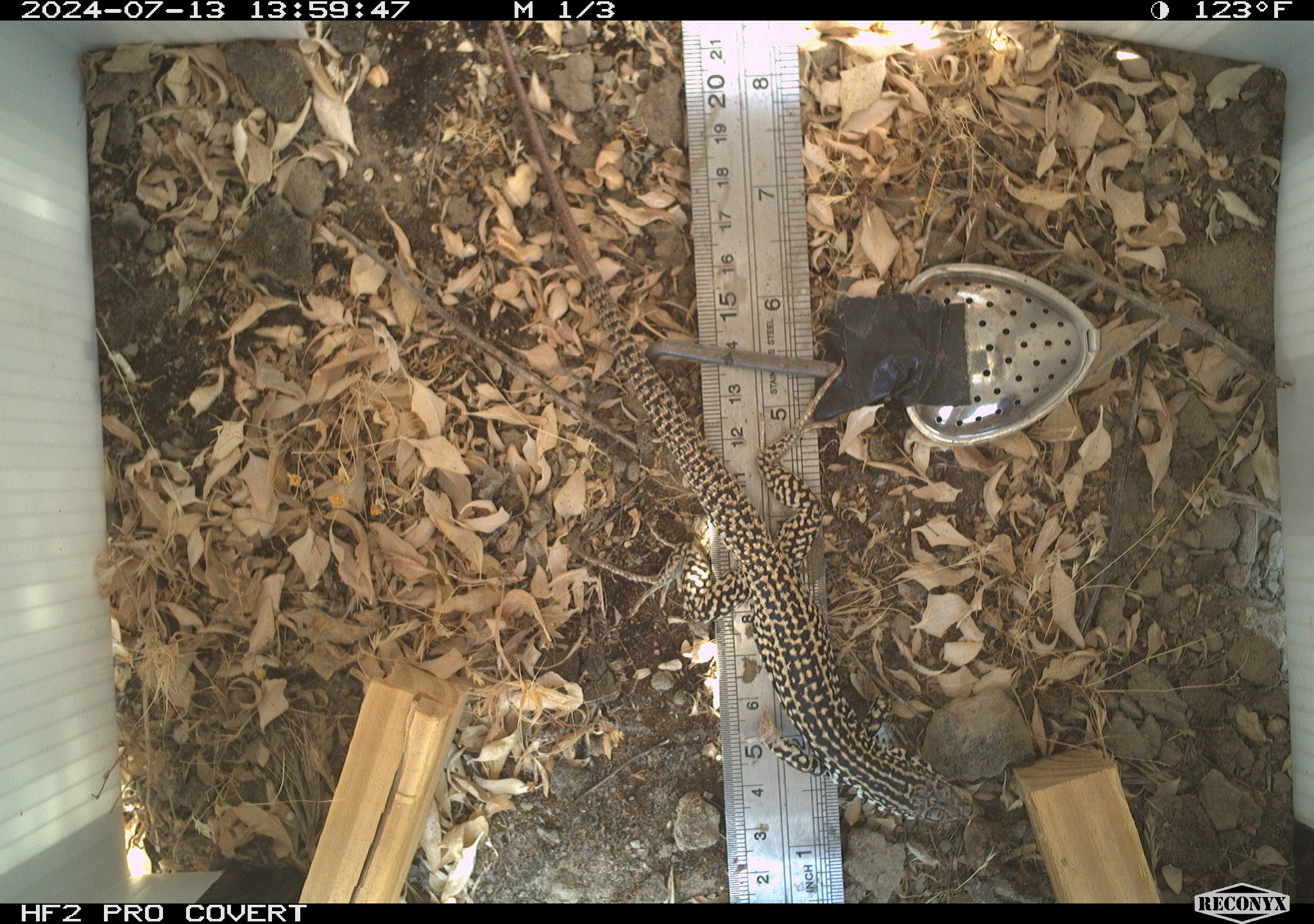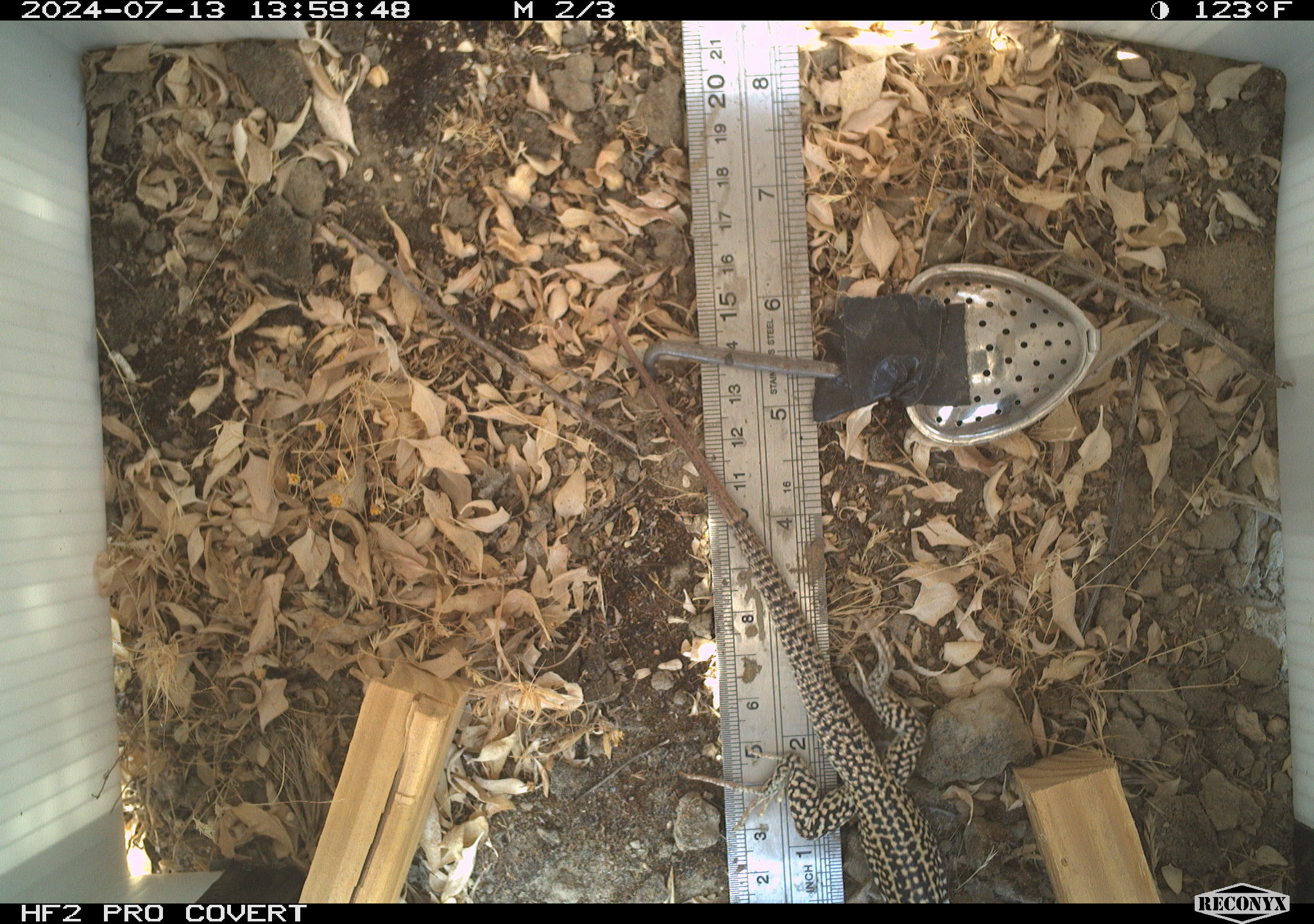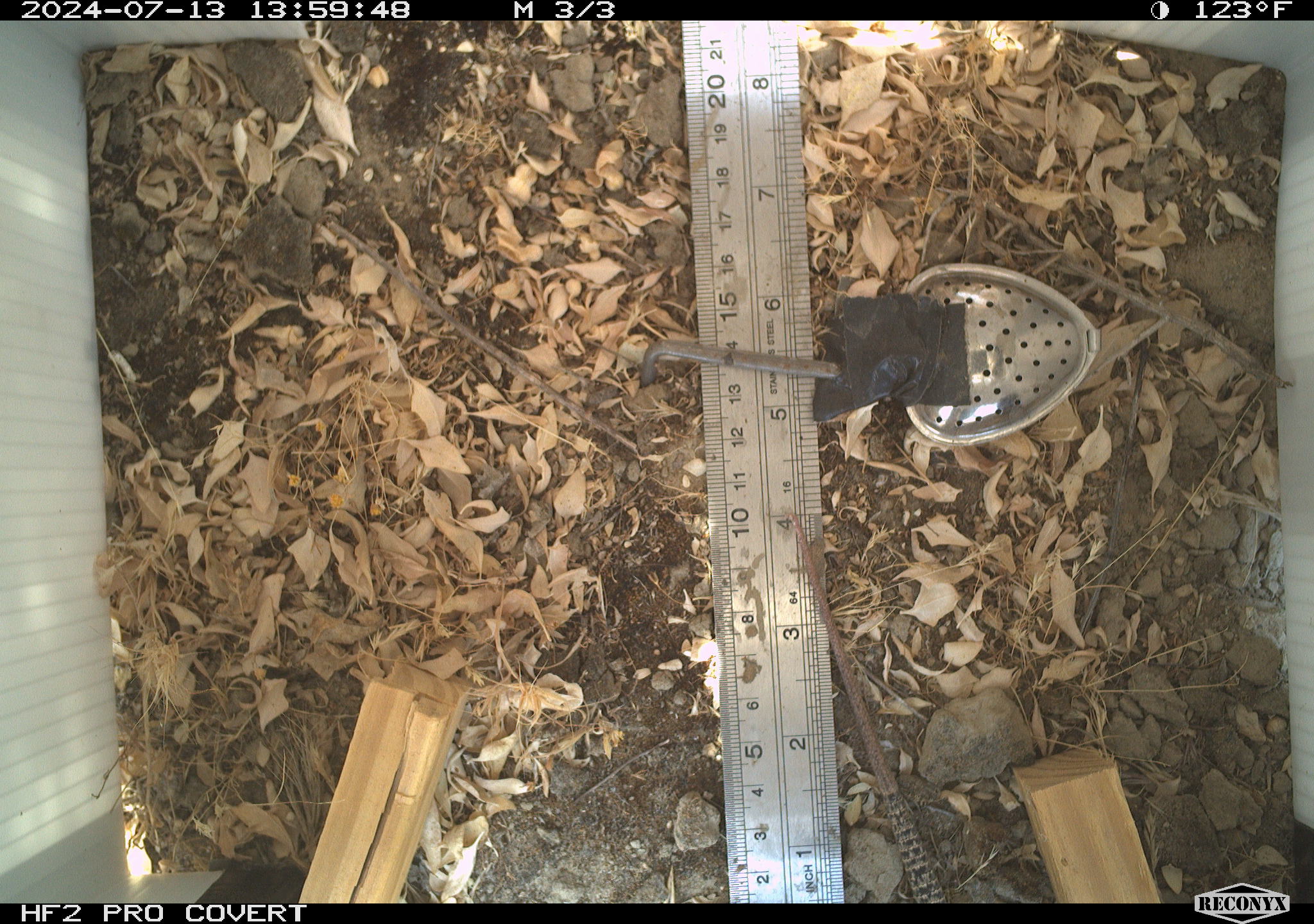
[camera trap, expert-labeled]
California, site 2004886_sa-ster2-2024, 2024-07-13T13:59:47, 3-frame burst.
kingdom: Animalia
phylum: Chordata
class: Reptilia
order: Squamata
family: Teiidae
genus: Aspidoscelis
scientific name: Aspidoscelis tigris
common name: western whiptail